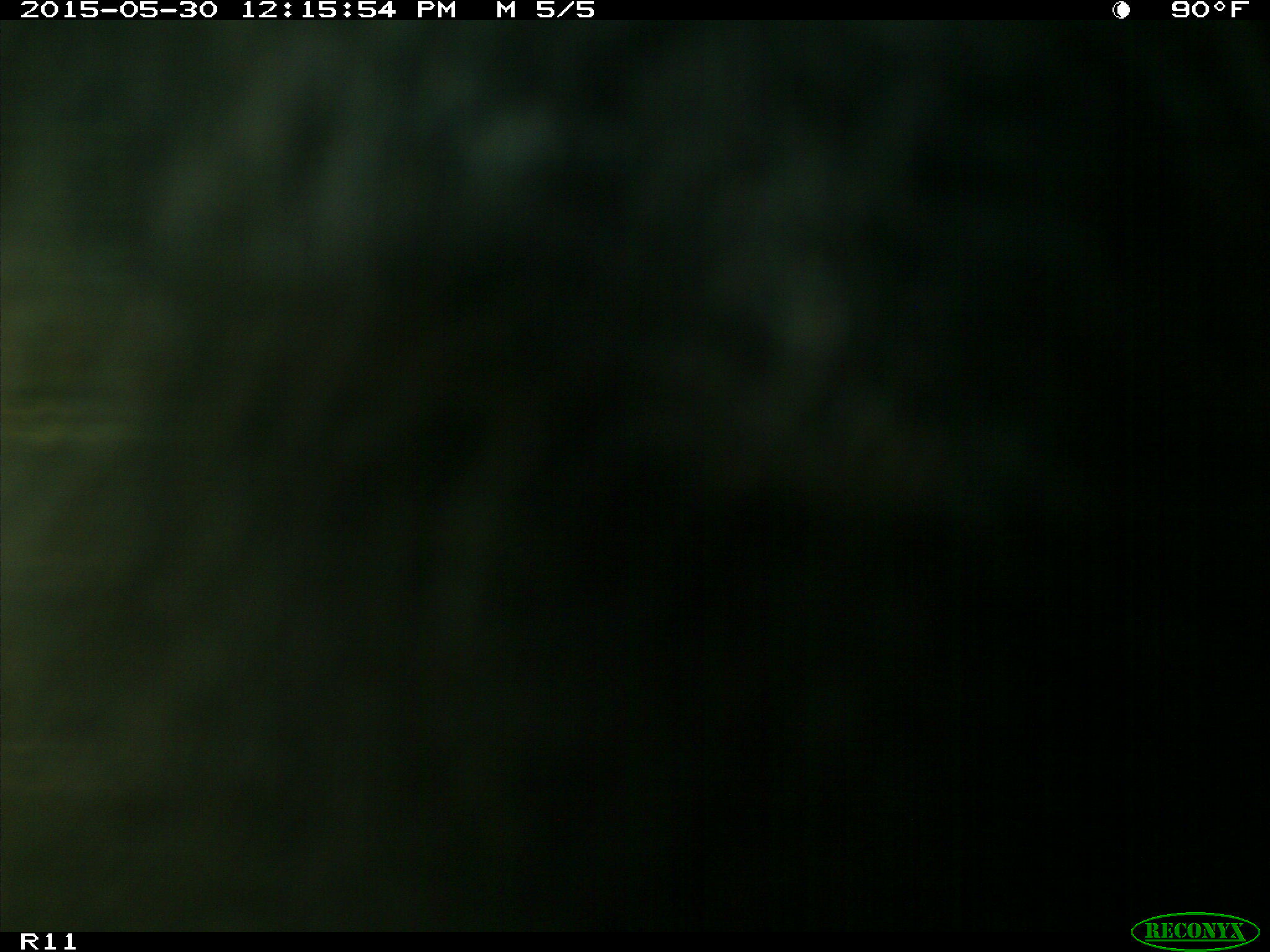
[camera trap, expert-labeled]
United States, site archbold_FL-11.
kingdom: Animalia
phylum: Chordata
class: Mammalia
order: Artiodactyla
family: Bovidae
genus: Bos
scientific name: Bos taurus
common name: domestic cow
Bos taurus (domestic cow).